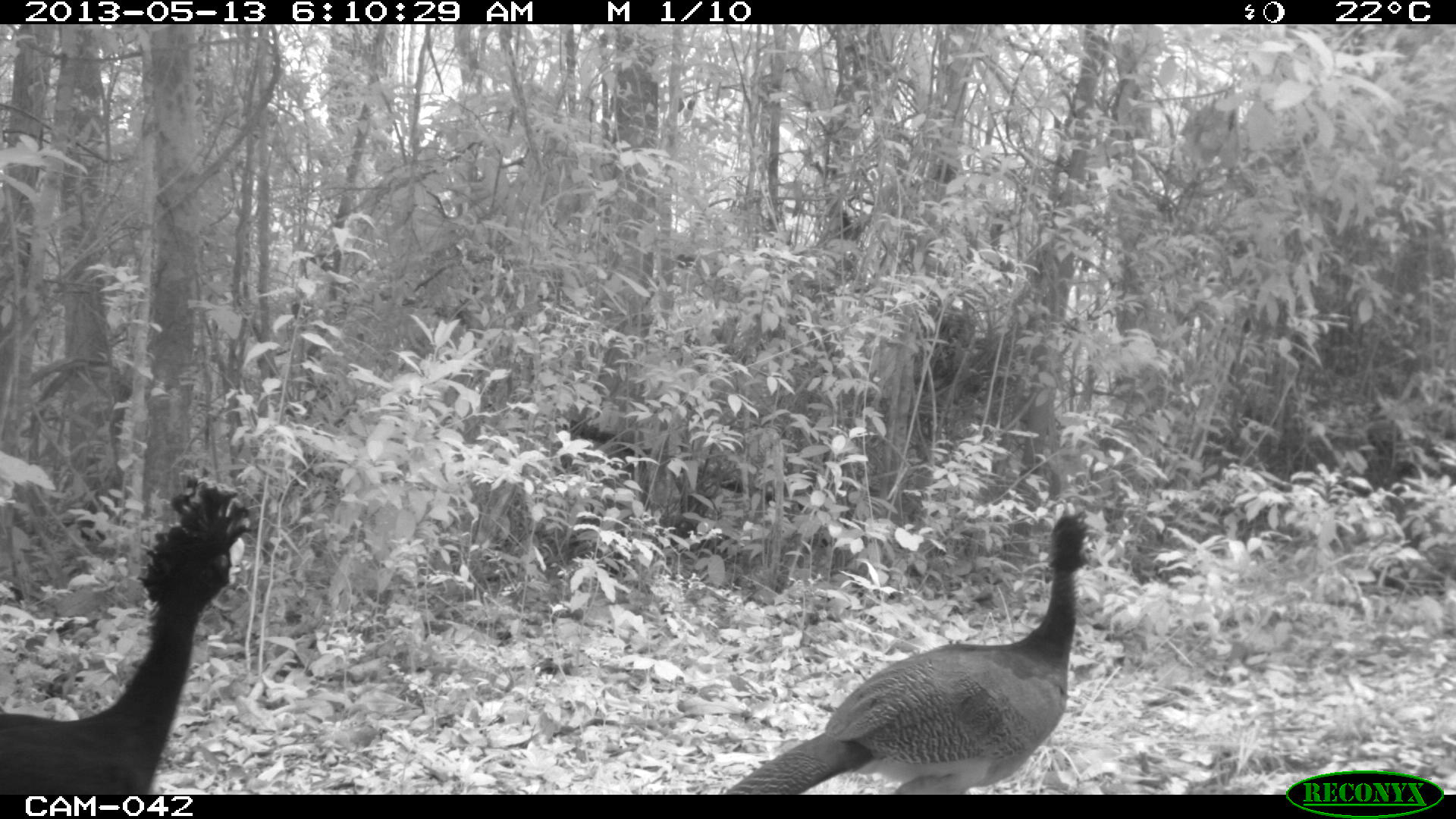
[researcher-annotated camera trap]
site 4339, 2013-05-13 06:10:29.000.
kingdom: Animalia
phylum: Chordata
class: Aves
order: Galliformes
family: Cracidae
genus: Crax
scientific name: Crax rubra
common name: great curassow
Crax rubra (great curassow), count 2.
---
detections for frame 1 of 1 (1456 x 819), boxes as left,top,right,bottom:
crax rubra: 721,508,1095,794; 0,471,252,794